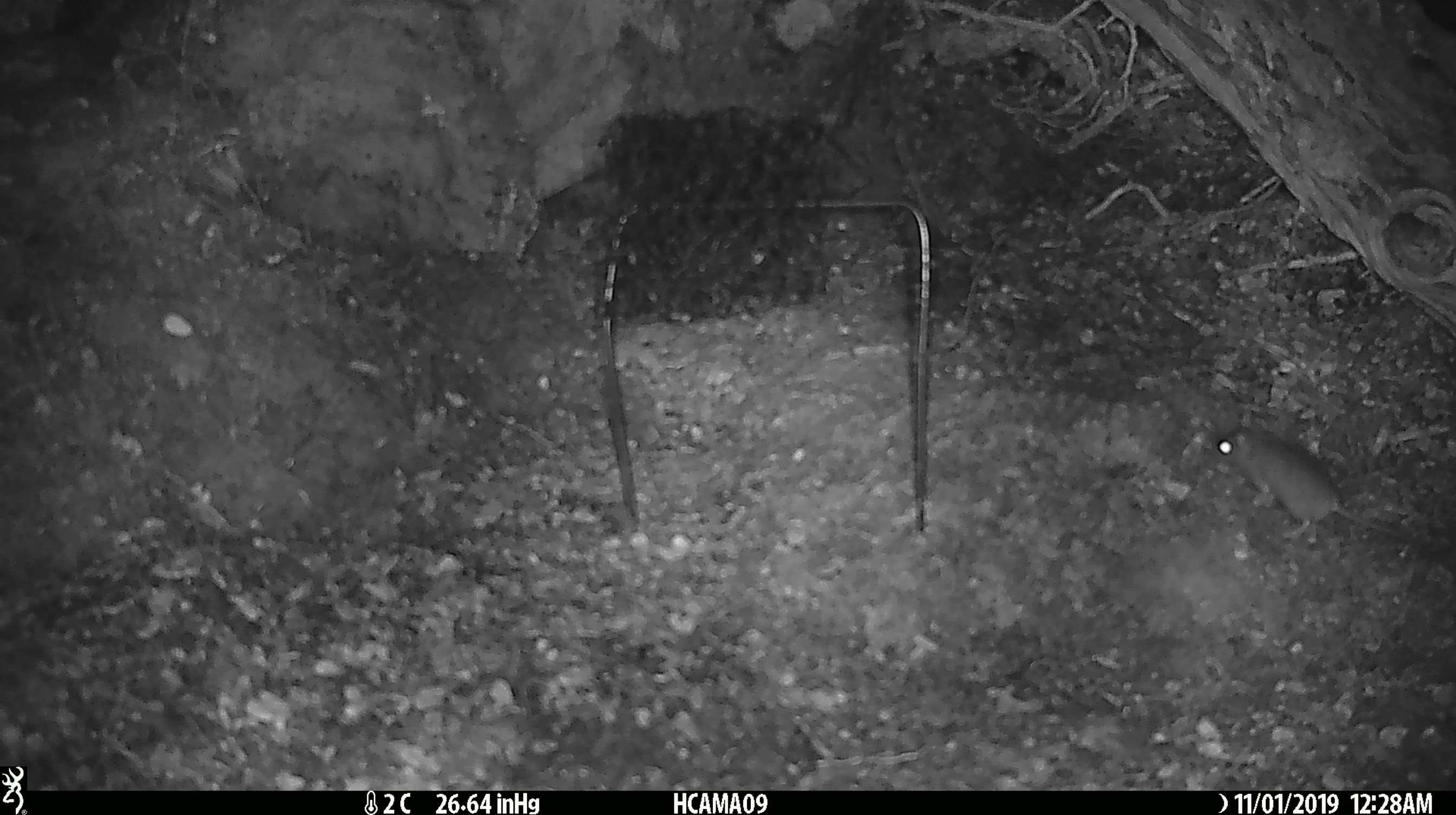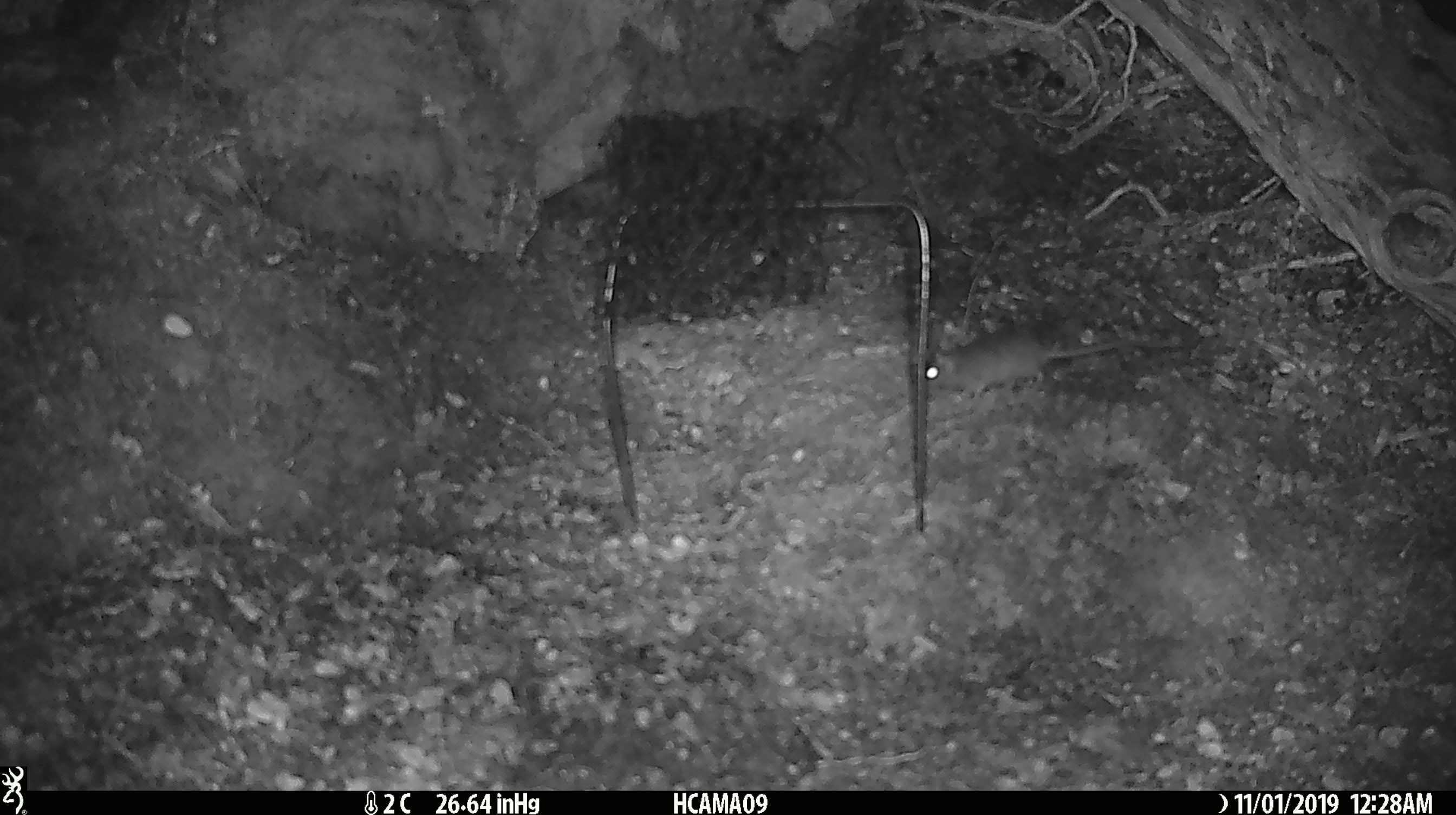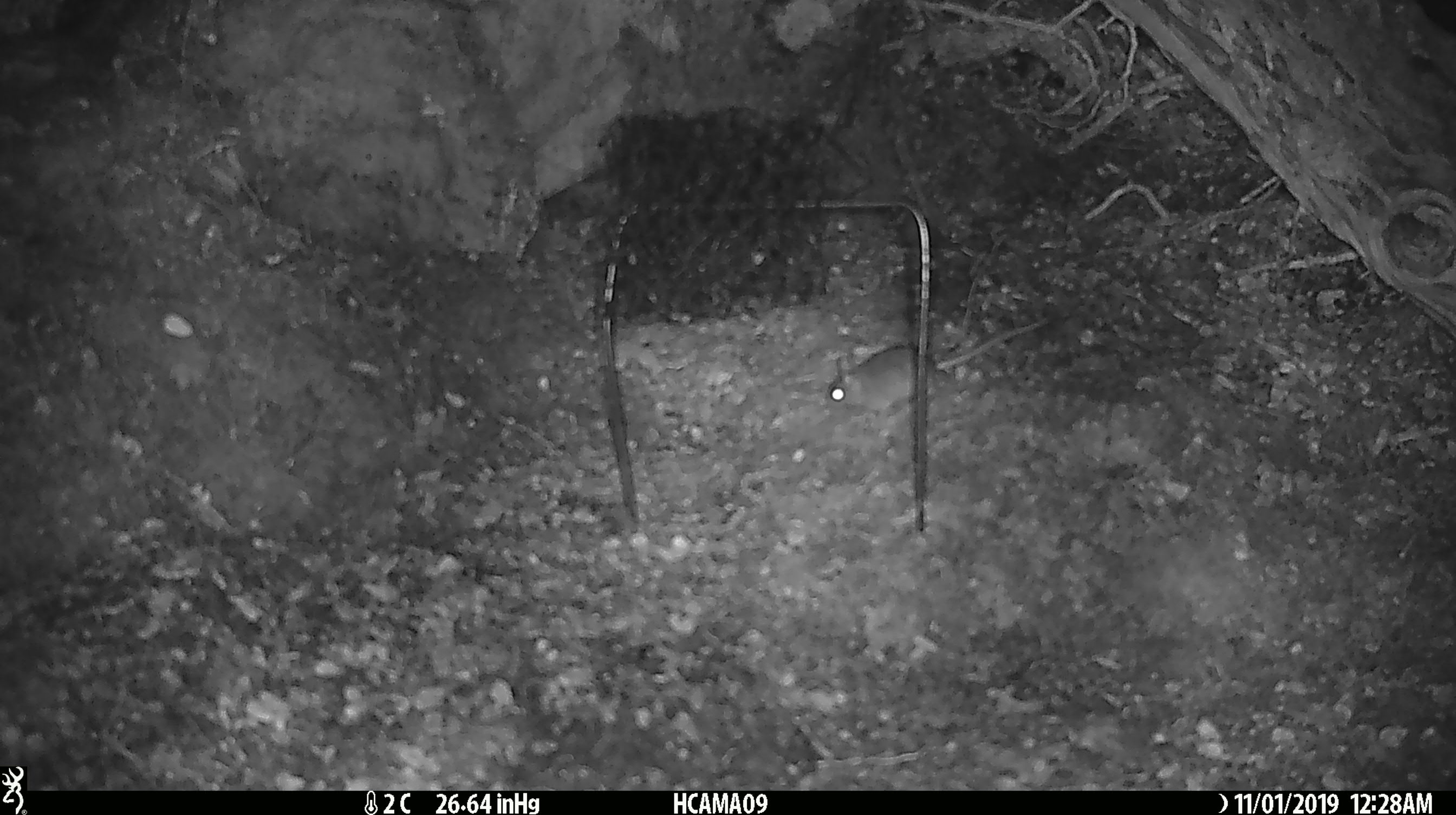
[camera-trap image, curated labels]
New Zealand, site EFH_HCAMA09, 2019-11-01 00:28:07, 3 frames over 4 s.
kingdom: Animalia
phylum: Chordata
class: Mammalia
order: Rodentia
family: Muridae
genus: Mus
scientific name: Mus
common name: mouse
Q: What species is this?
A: Mouse (Mus).